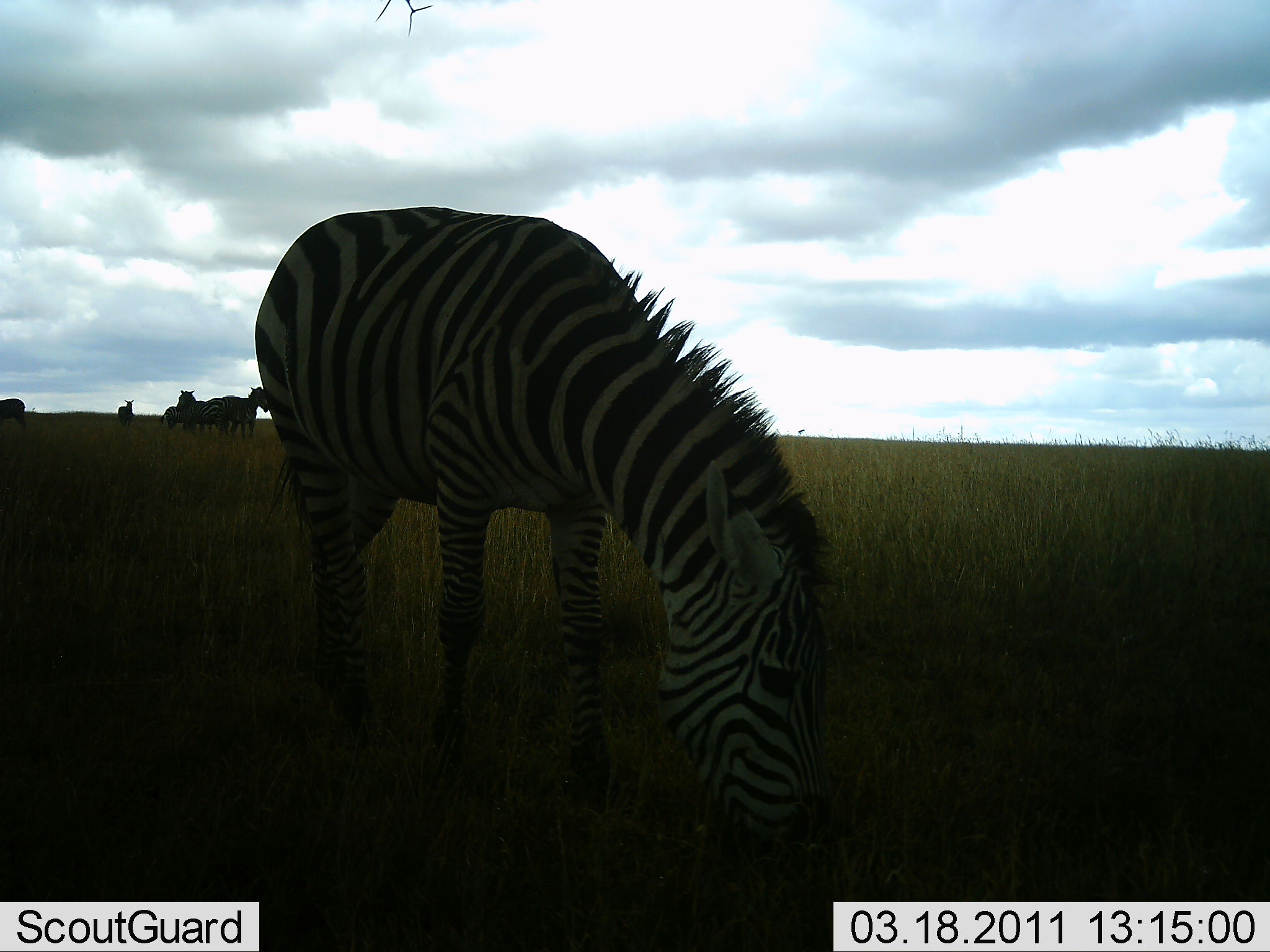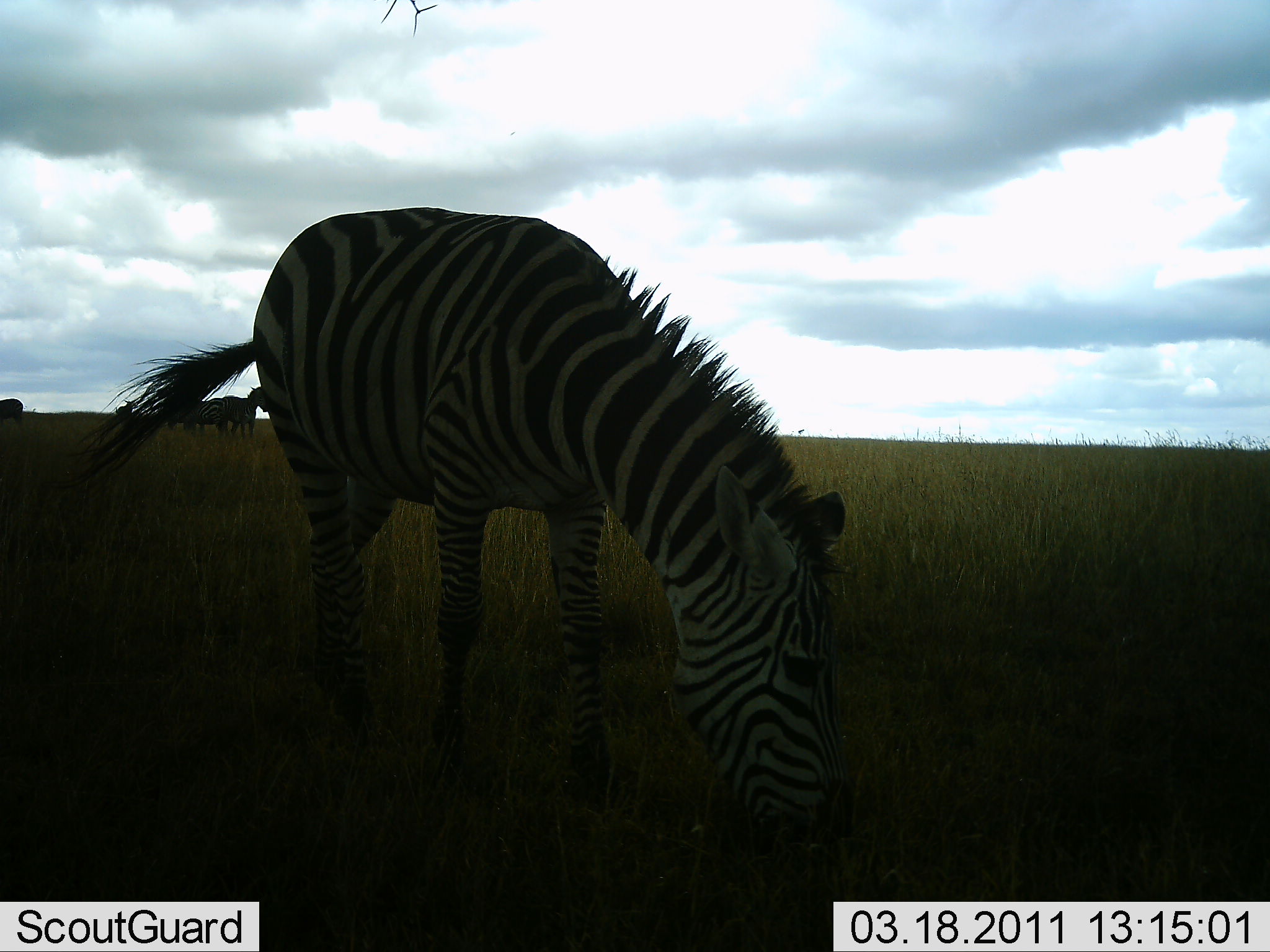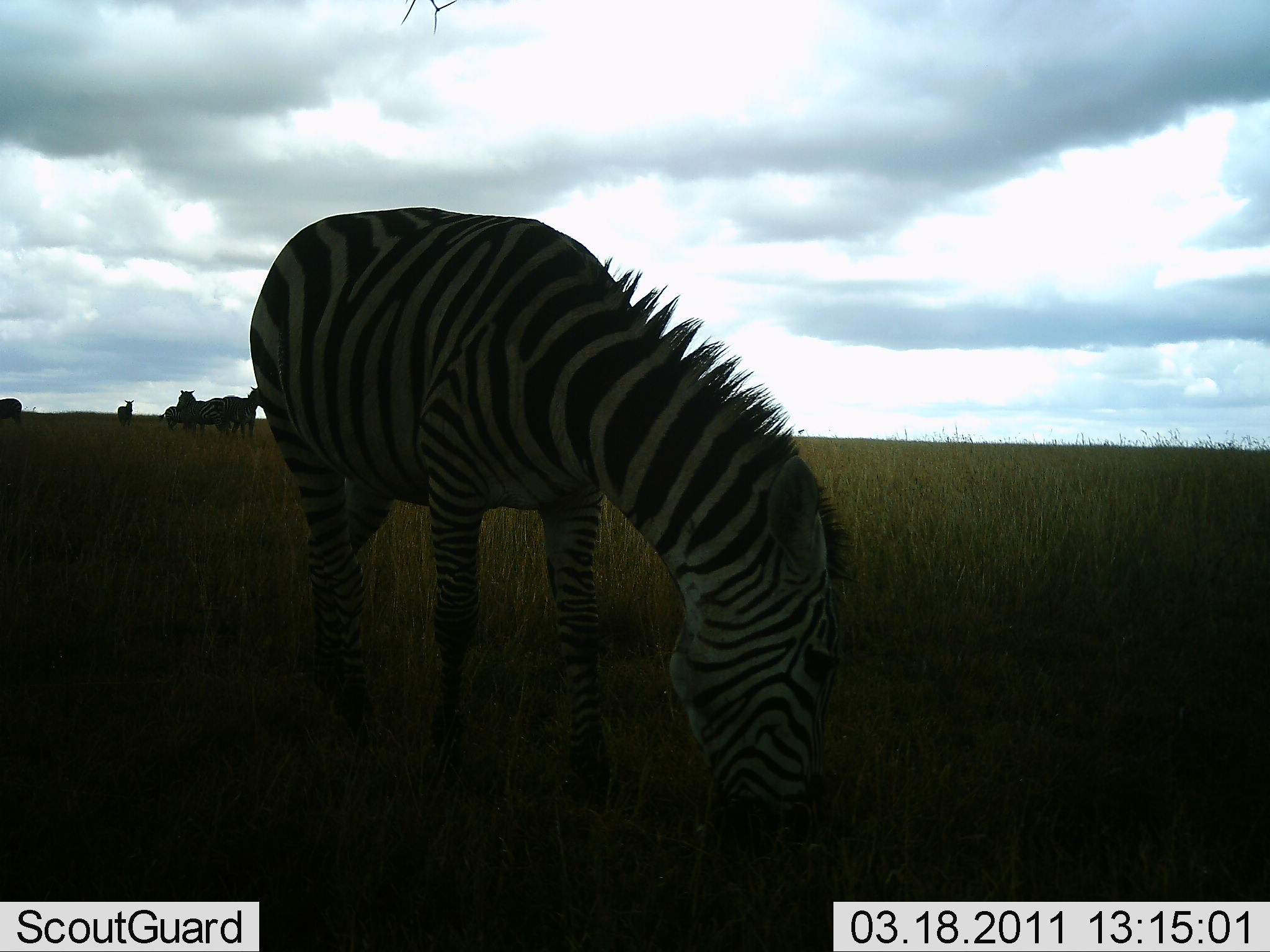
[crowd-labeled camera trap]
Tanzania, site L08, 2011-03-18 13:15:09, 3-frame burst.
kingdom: Animalia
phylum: Chordata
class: Mammalia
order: Perissodactyla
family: Equidae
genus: Equus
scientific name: Equus quagga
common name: plains zebra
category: zebra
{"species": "zebra (plains zebra) (Equus quagga)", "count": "5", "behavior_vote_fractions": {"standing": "42%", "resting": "0%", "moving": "0%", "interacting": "0%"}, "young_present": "0%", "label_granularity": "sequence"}